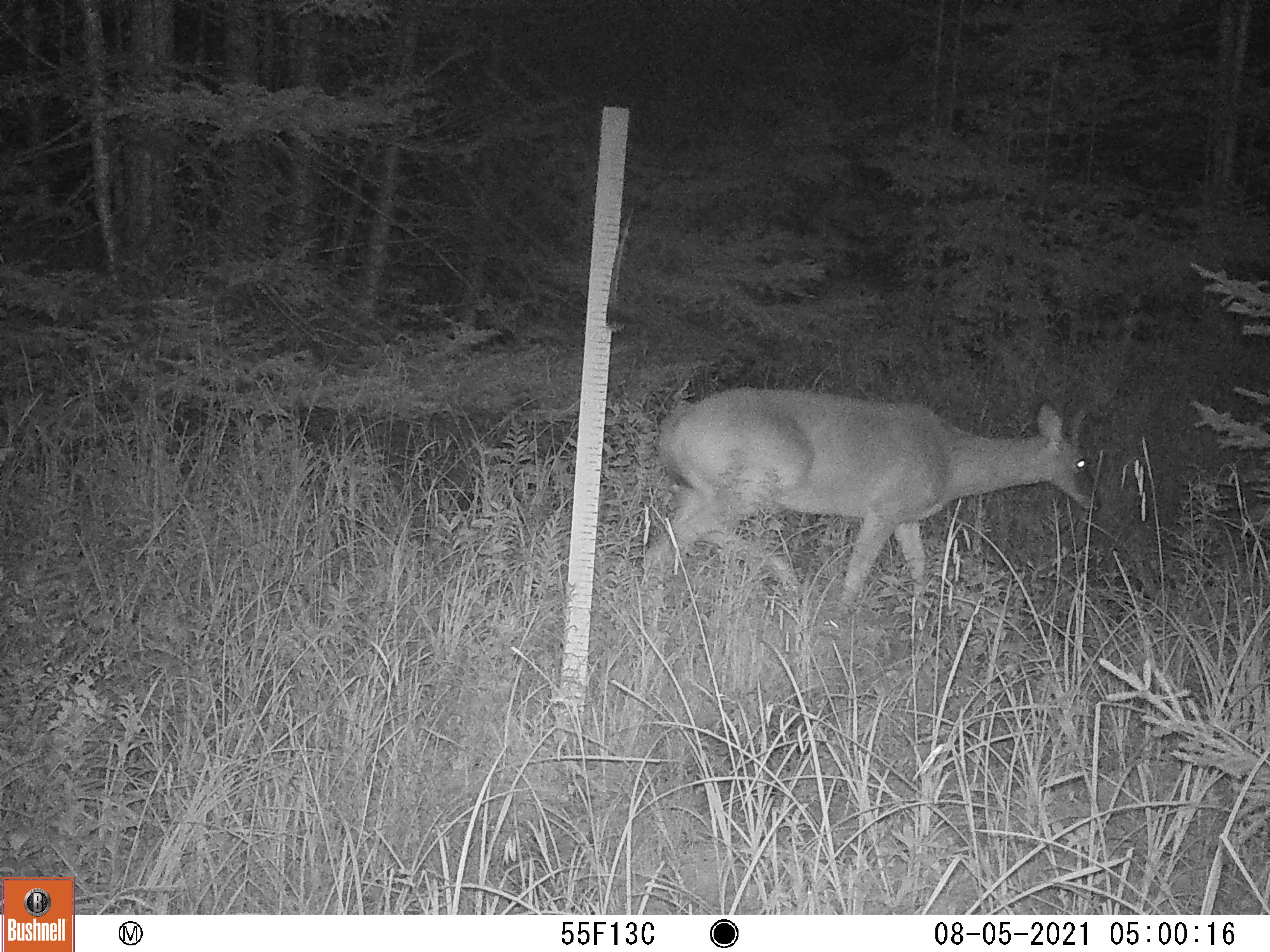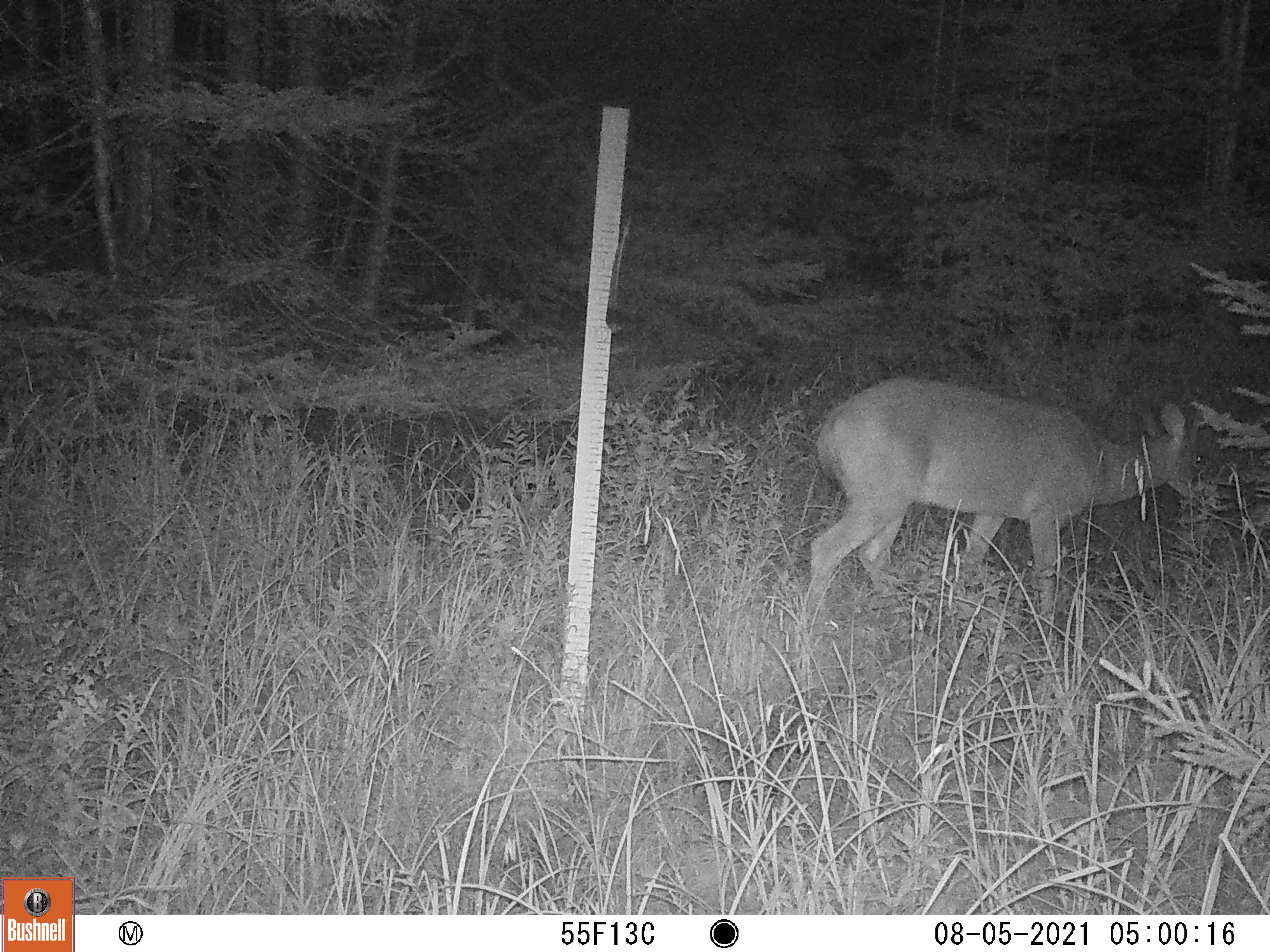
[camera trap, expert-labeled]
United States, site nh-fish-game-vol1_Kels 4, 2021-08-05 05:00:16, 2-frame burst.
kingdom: Animalia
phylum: Chordata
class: Mammalia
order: Artiodactyla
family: Cervidae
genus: Odocoileus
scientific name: Odocoileus virginianus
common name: white-tailed deer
White-tailed deer (Odocoileus virginianus).